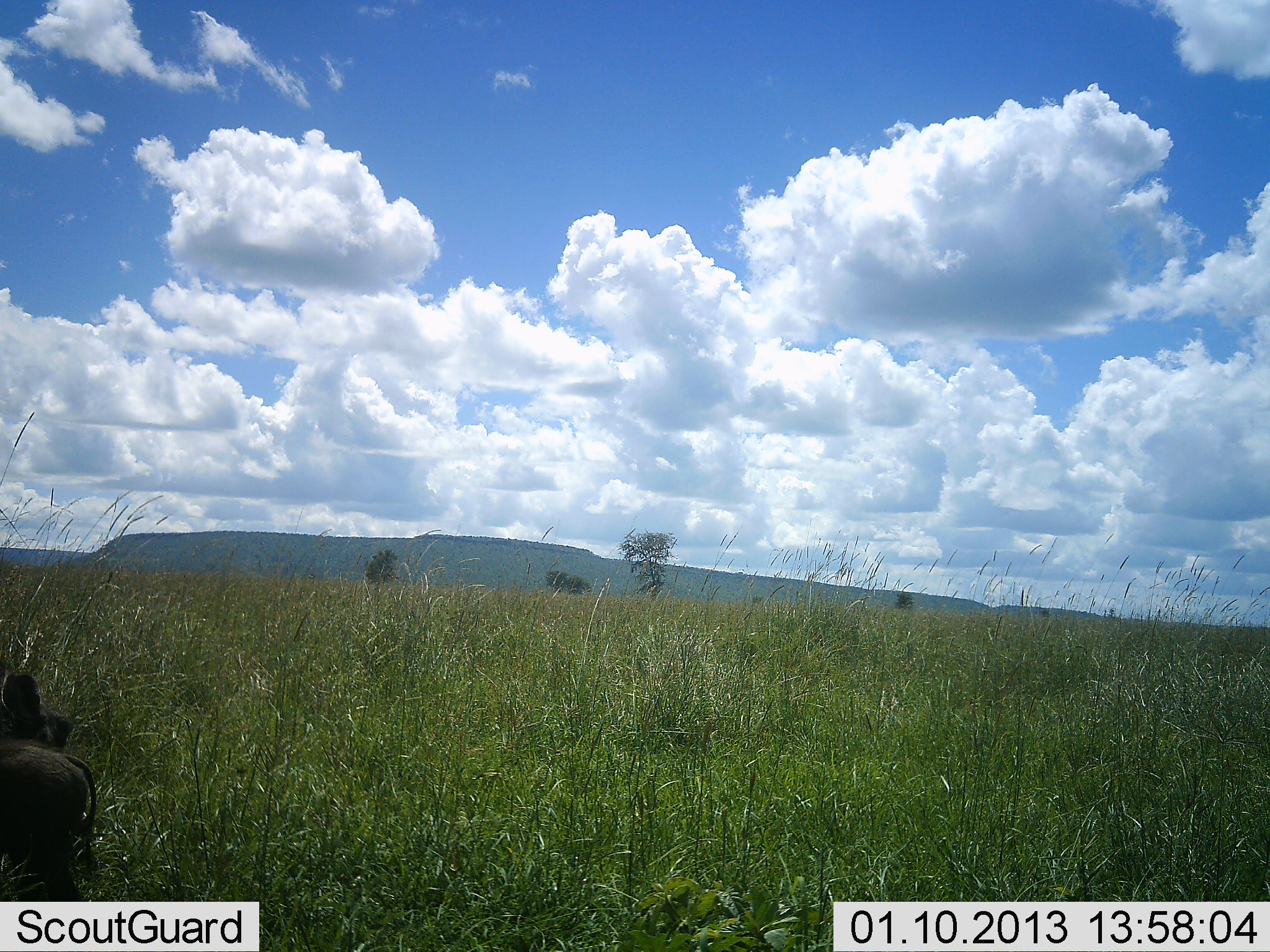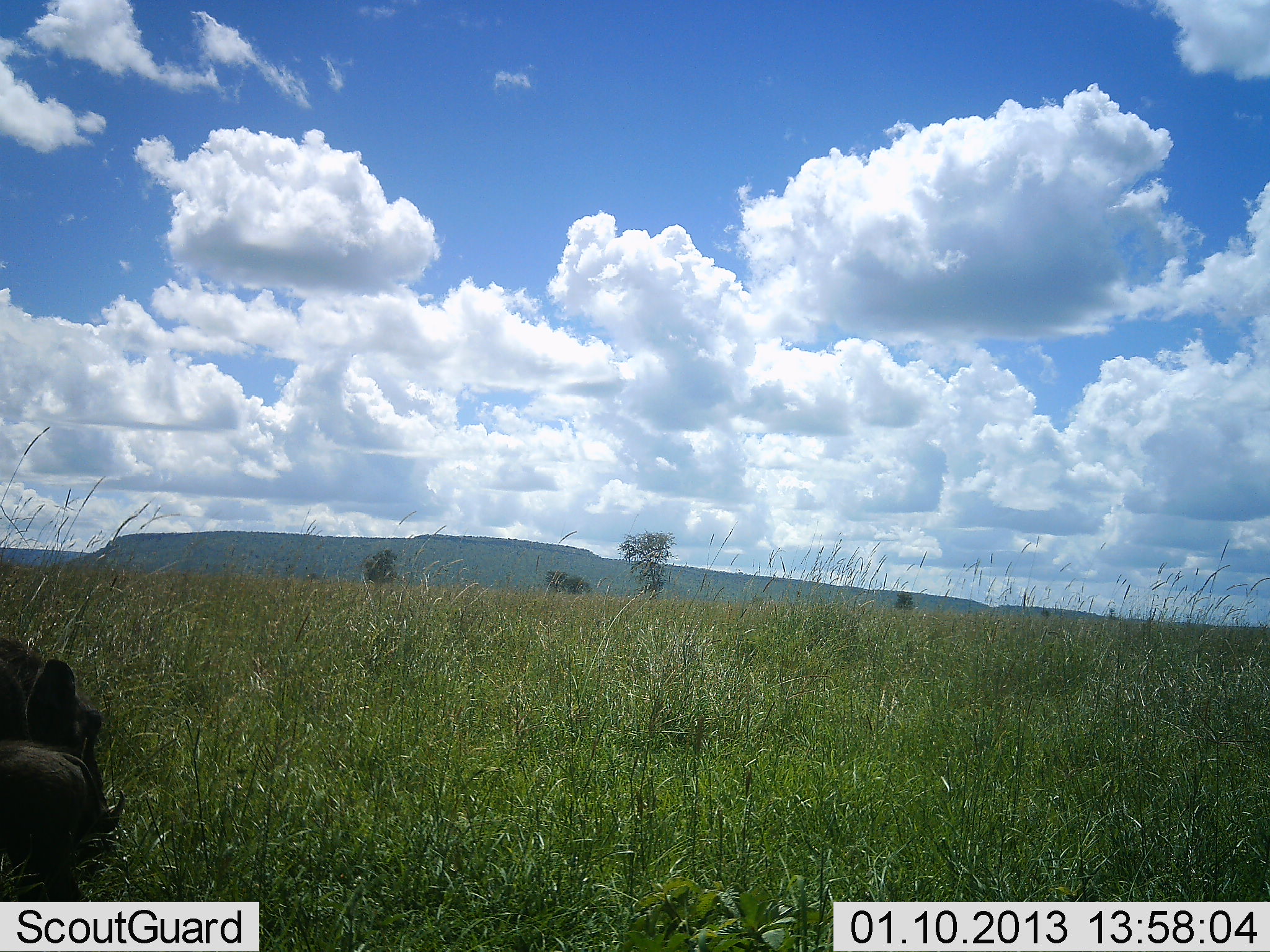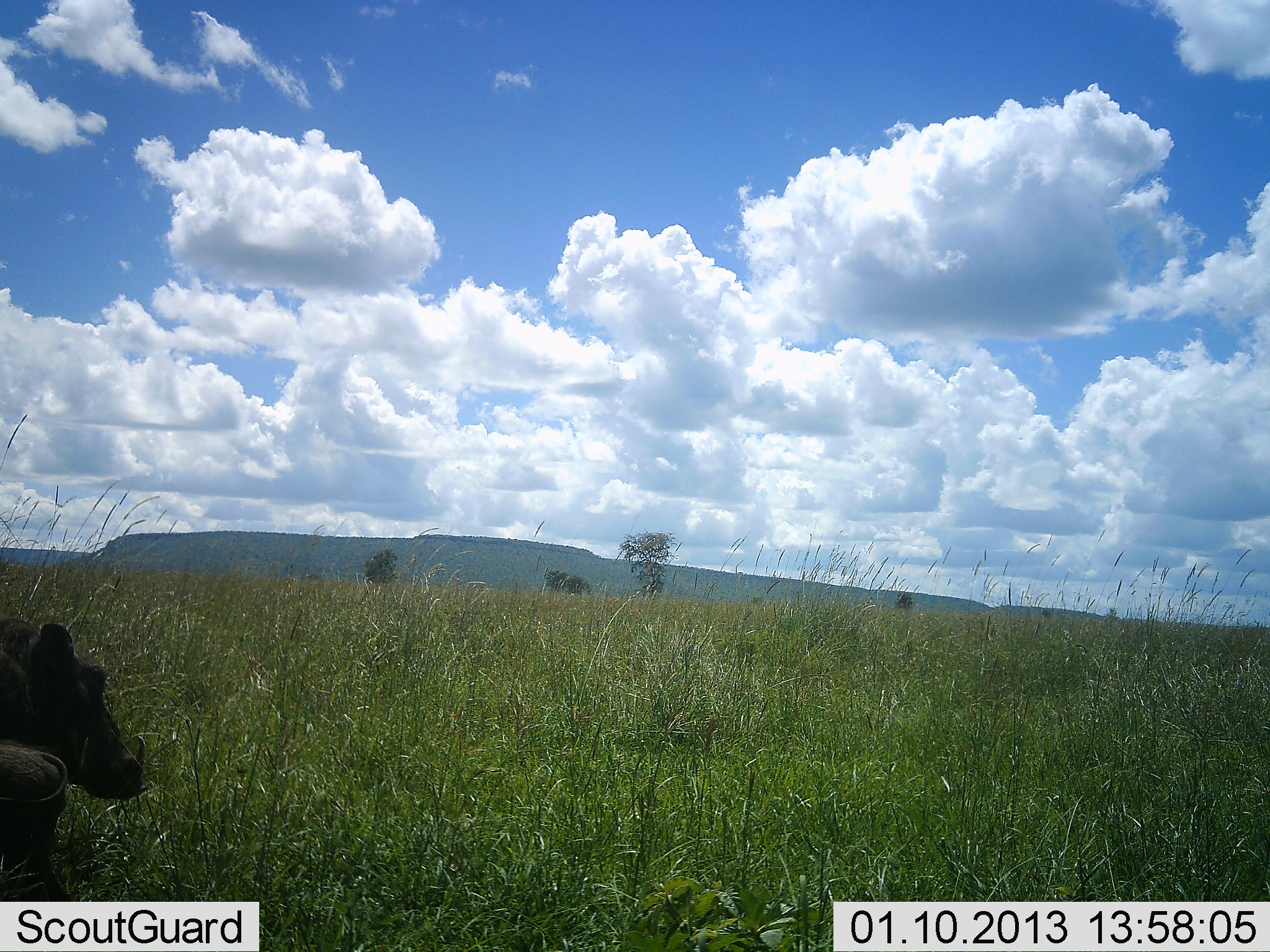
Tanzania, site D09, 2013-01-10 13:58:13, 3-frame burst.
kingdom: Animalia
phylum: Chordata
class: Mammalia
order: Artiodactyla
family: Suidae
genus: Phacochoerus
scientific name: Phacochoerus africanus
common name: warthog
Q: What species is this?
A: Warthog (Phacochoerus africanus).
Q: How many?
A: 2.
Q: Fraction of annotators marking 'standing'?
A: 90%.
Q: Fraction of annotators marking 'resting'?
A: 0%.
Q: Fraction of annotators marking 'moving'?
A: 20%.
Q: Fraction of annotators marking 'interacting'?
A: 0%.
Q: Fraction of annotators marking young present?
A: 30%.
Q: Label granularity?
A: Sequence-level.